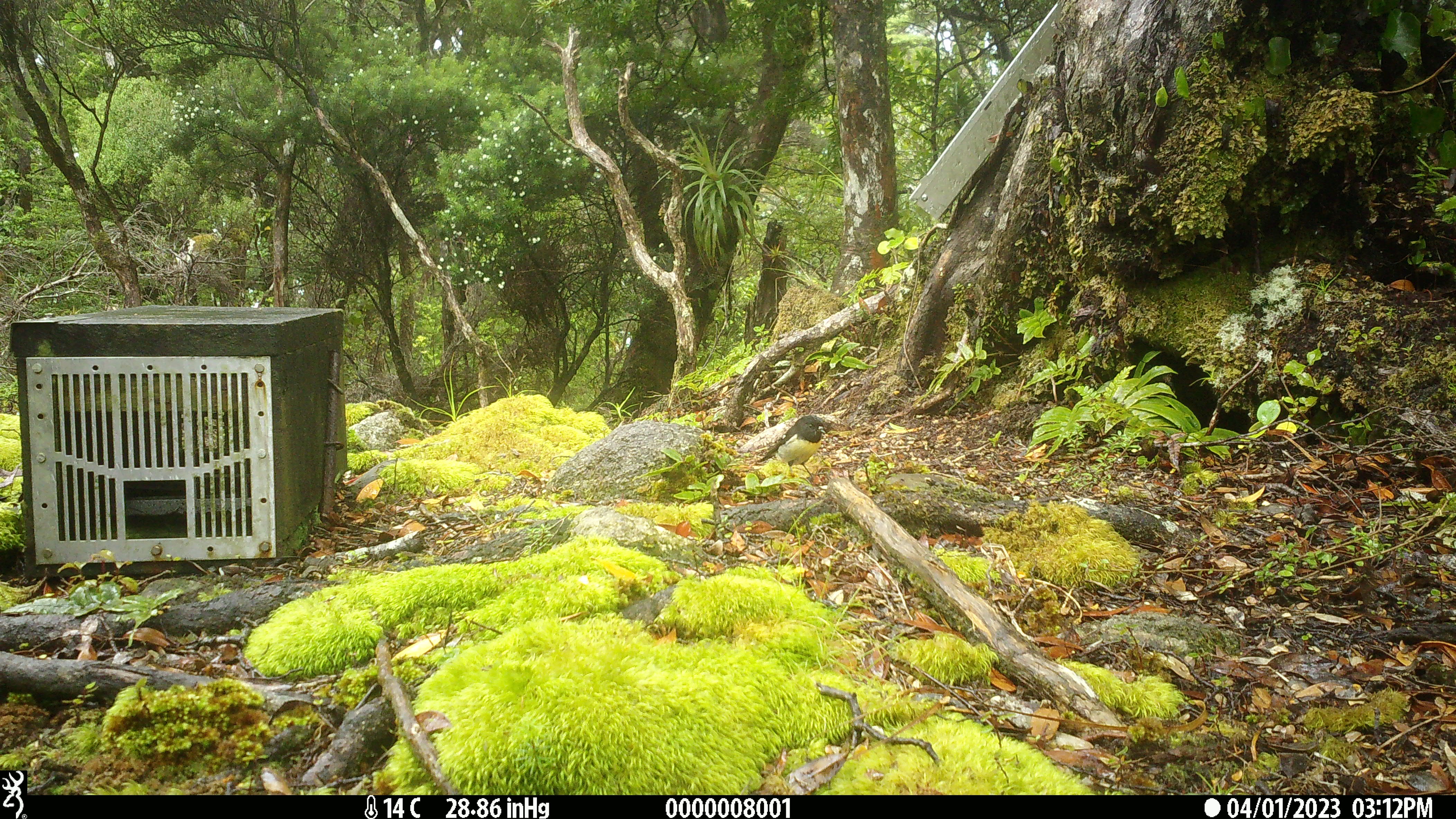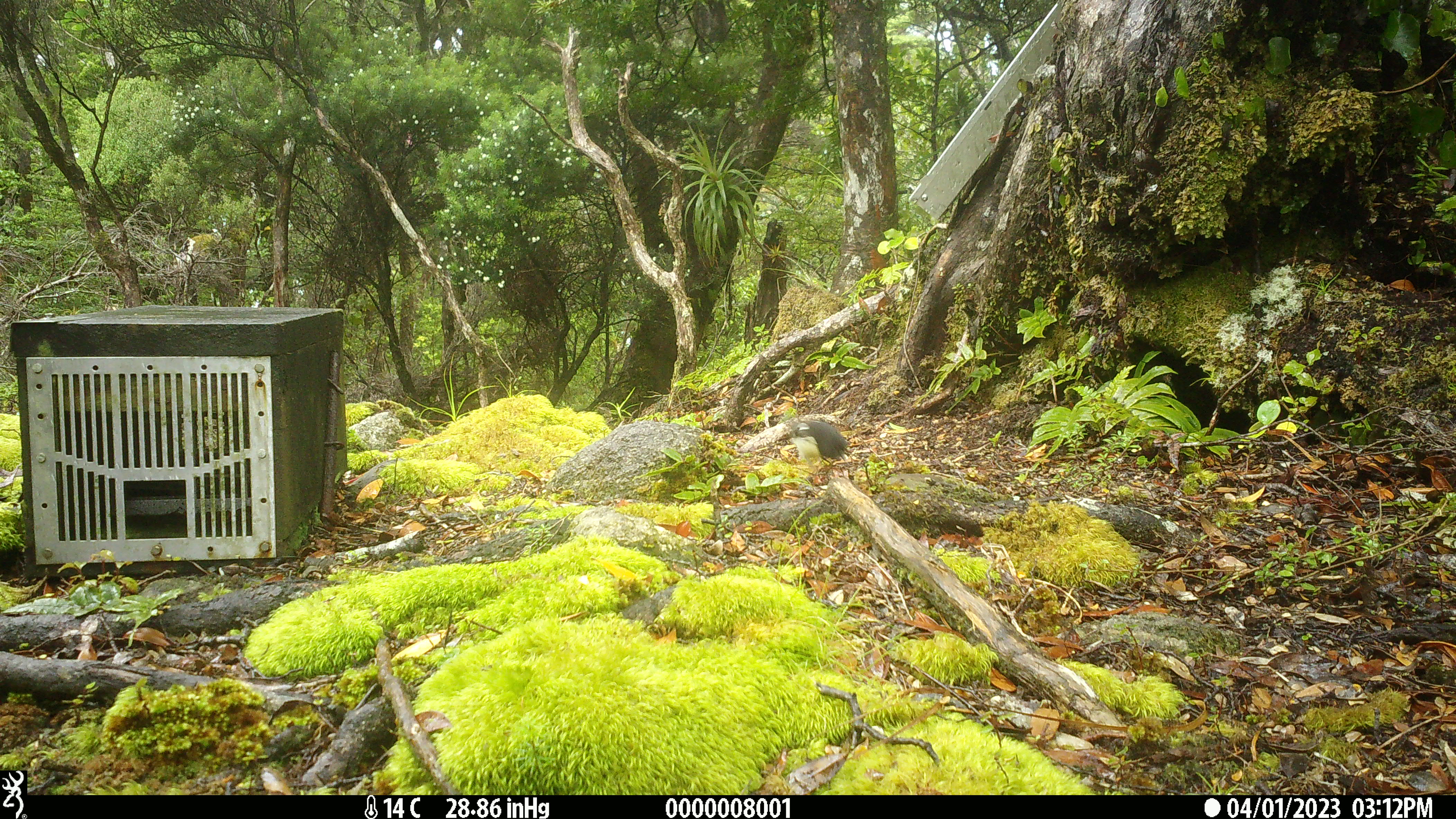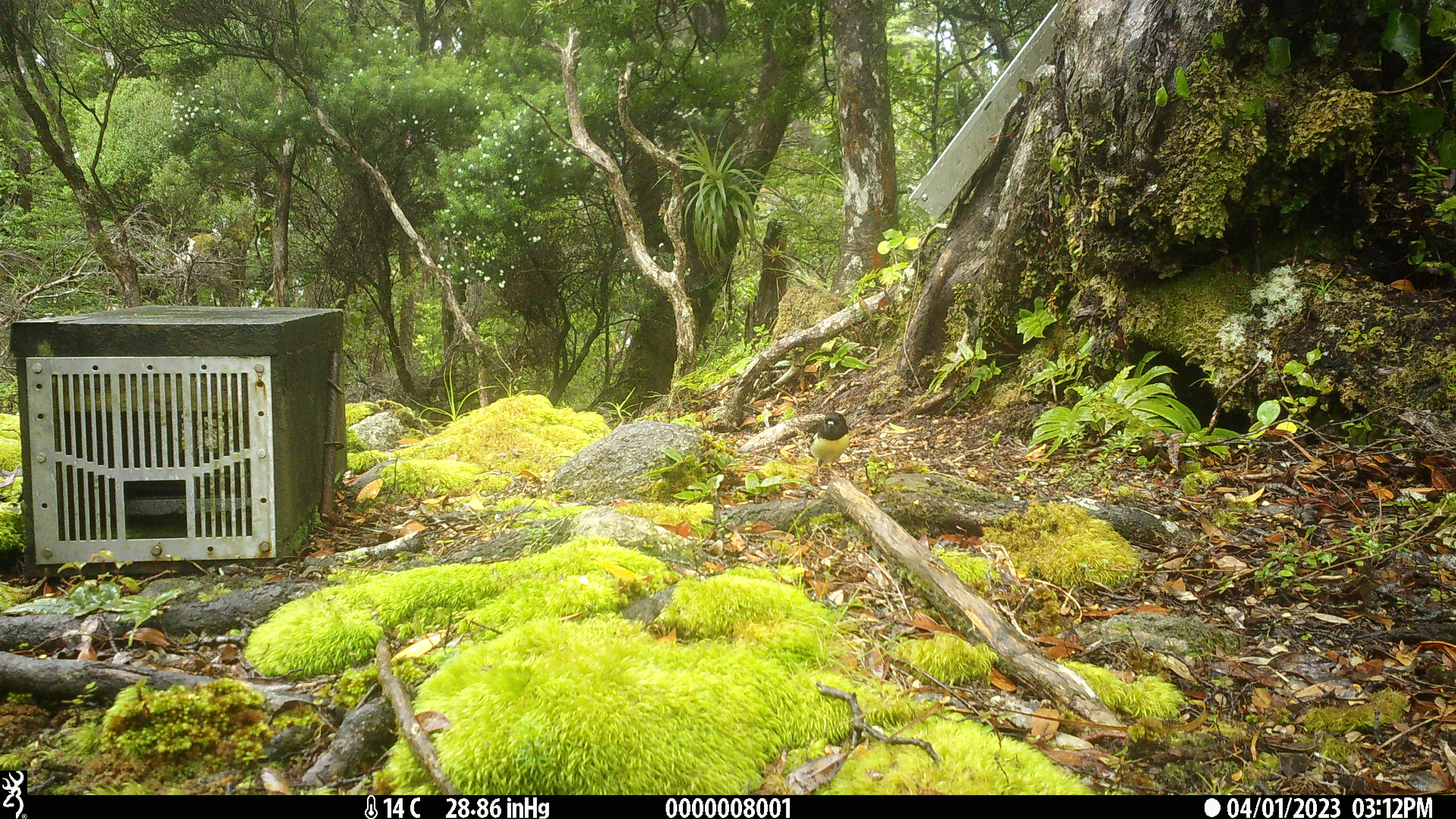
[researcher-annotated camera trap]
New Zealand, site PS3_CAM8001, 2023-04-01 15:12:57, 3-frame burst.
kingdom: Animalia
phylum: Chordata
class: Aves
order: Passeriformes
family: Petroicidae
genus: Petroica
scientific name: Petroica macrocephala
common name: tomtit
Tomtit (Petroica macrocephala).